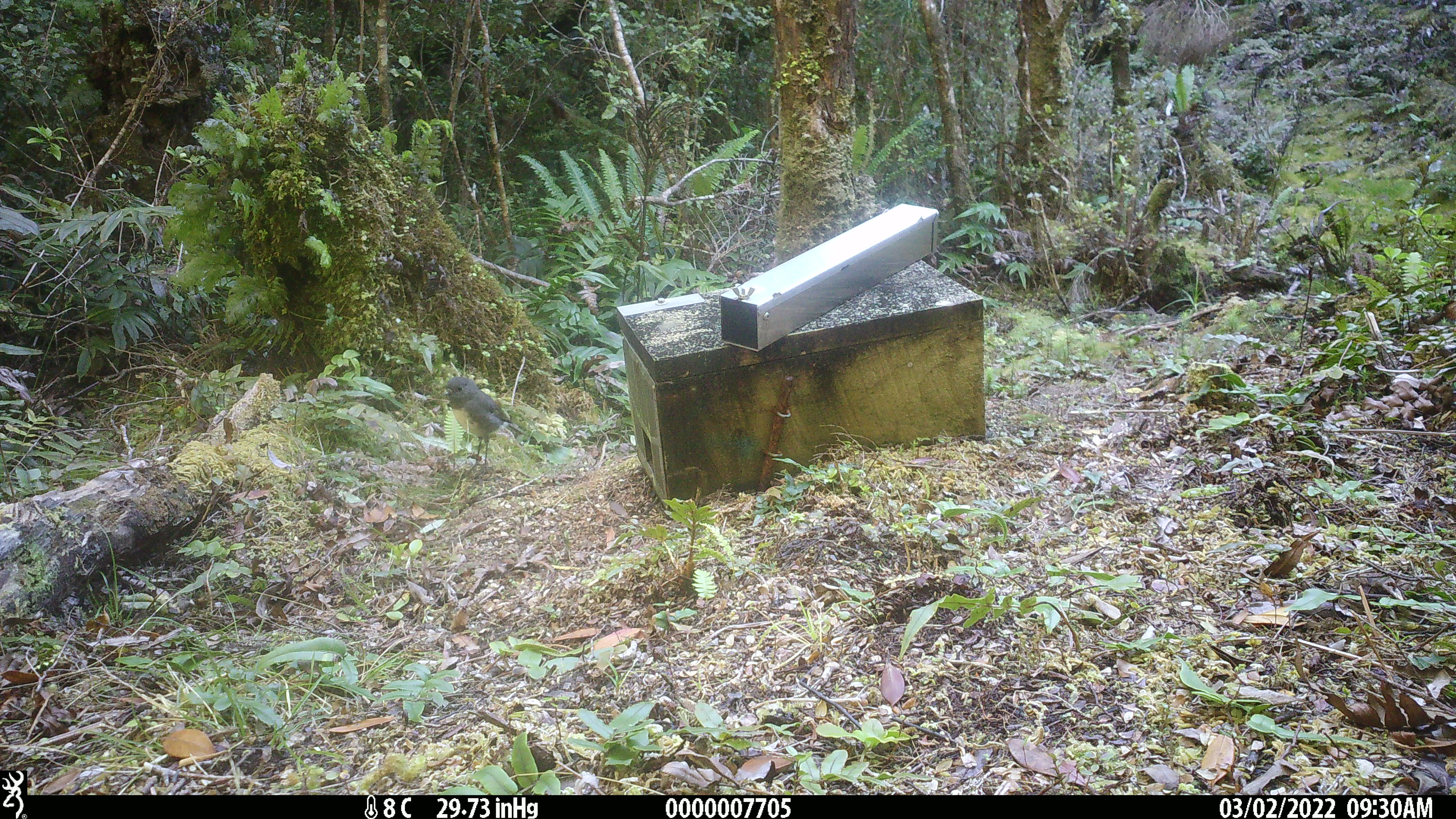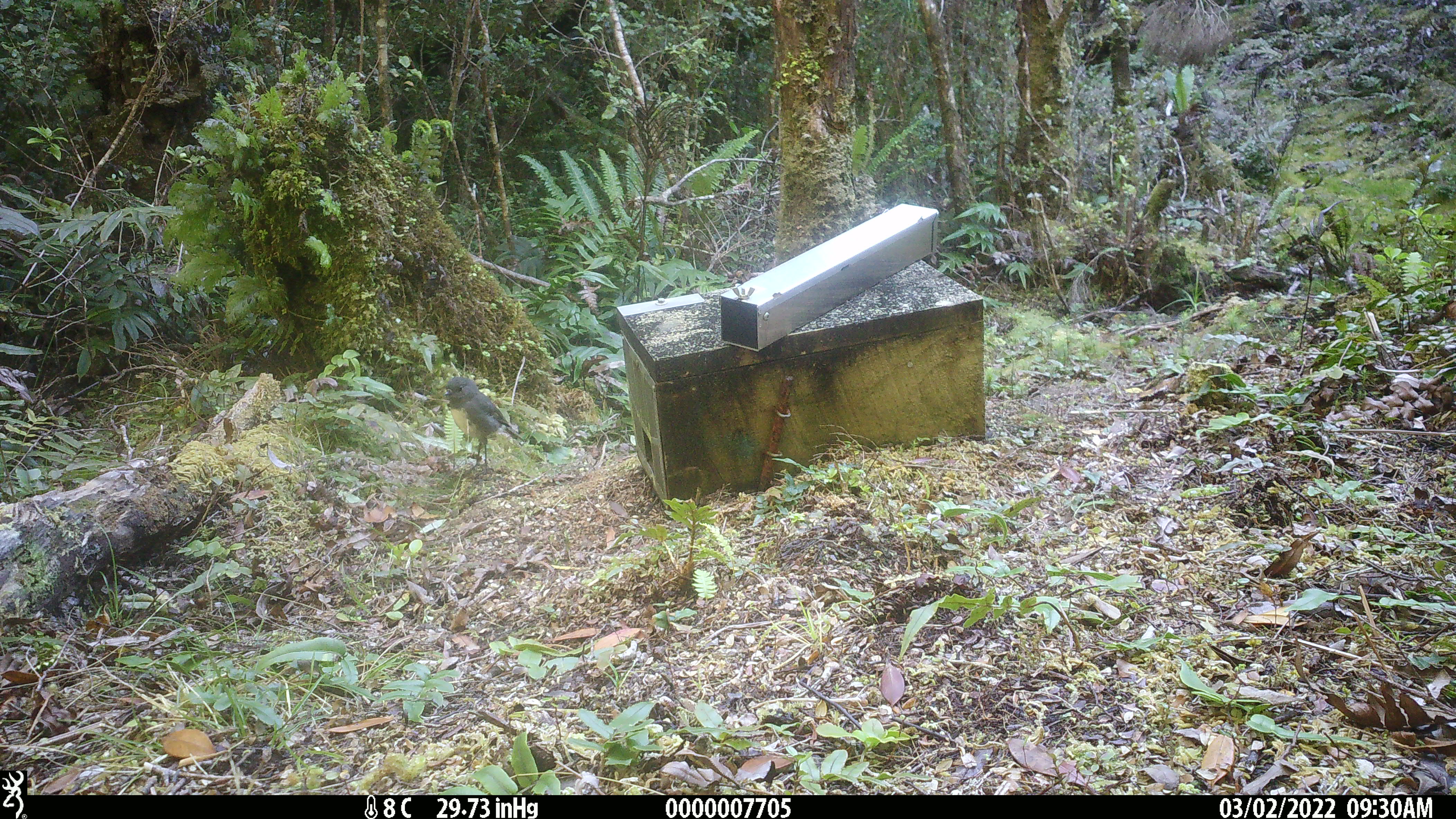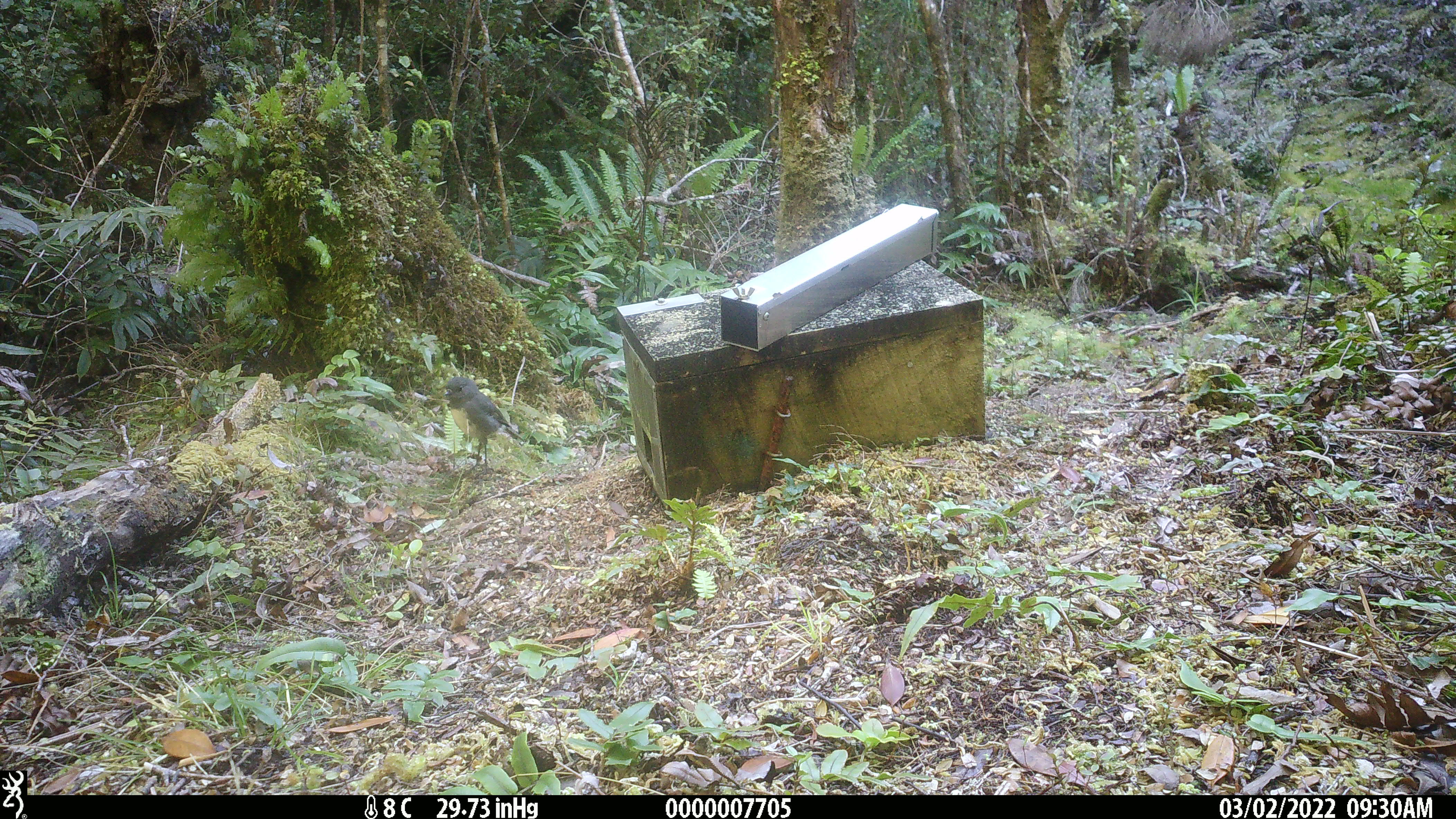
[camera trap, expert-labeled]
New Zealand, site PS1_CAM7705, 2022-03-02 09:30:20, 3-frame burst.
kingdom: Animalia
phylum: Chordata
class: Aves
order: Passeriformes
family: Petroicidae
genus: Petroica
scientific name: Petroica australis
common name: new zealand robin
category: robin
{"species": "robin (new zealand robin) (Petroica australis)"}